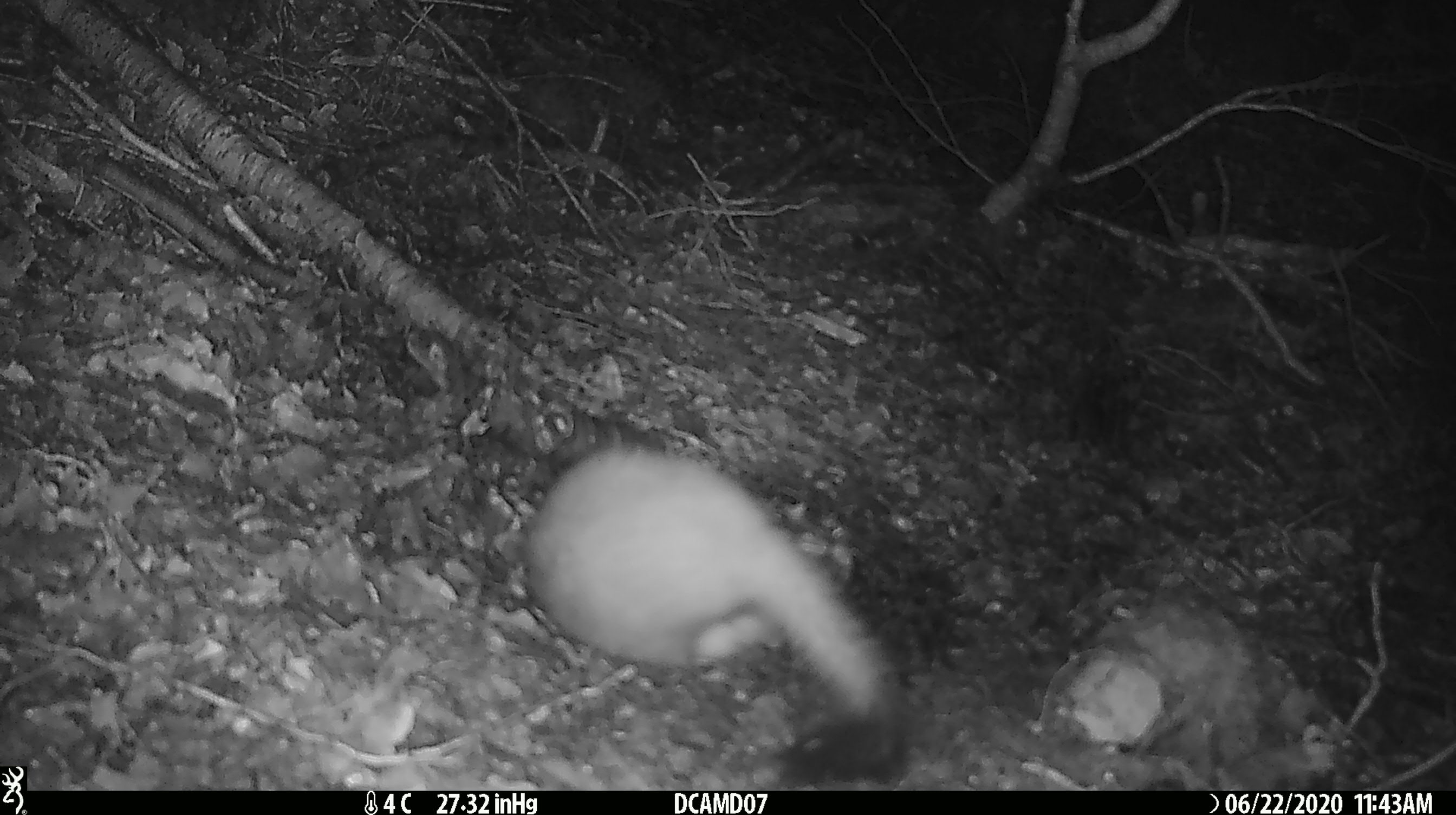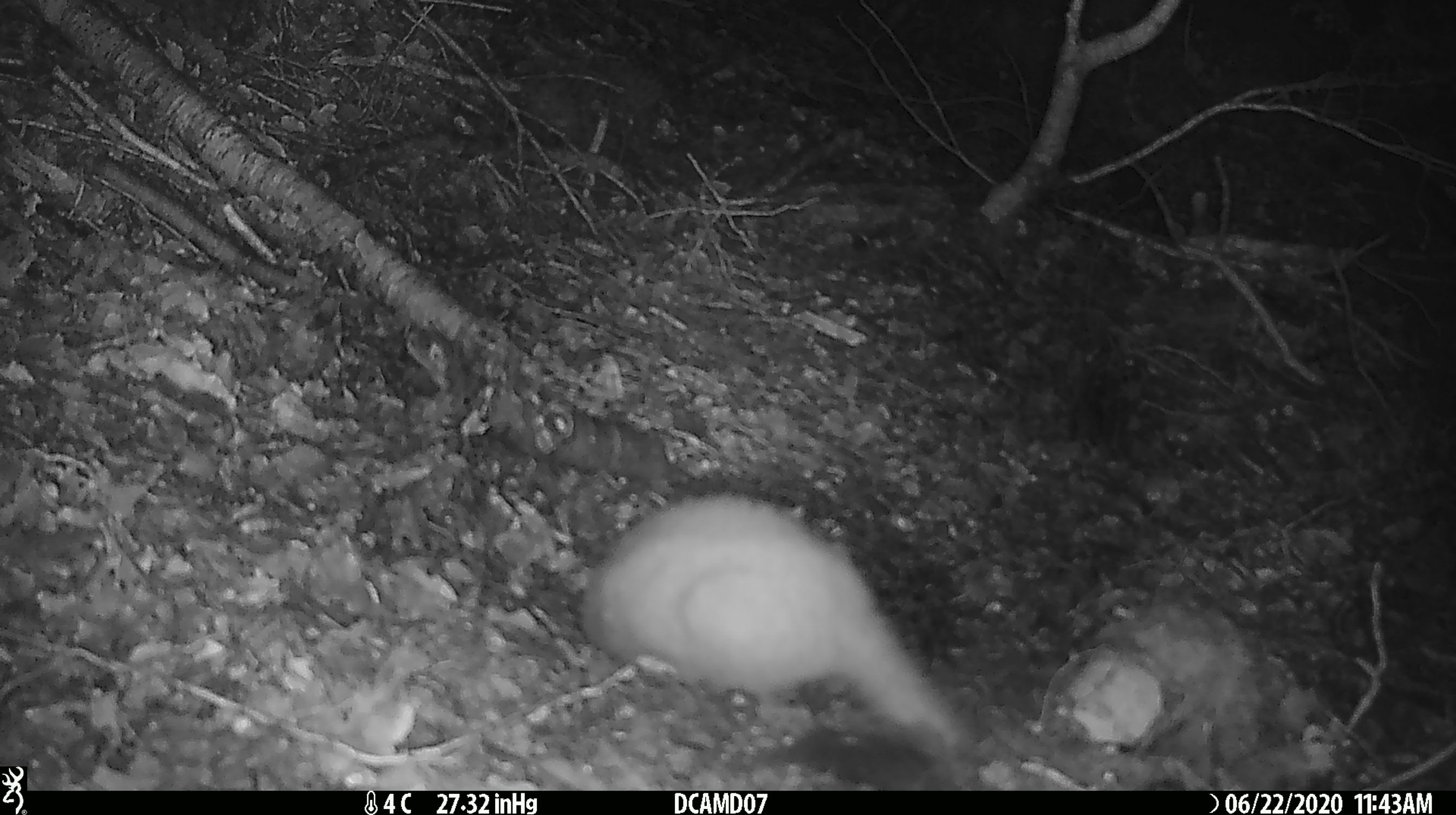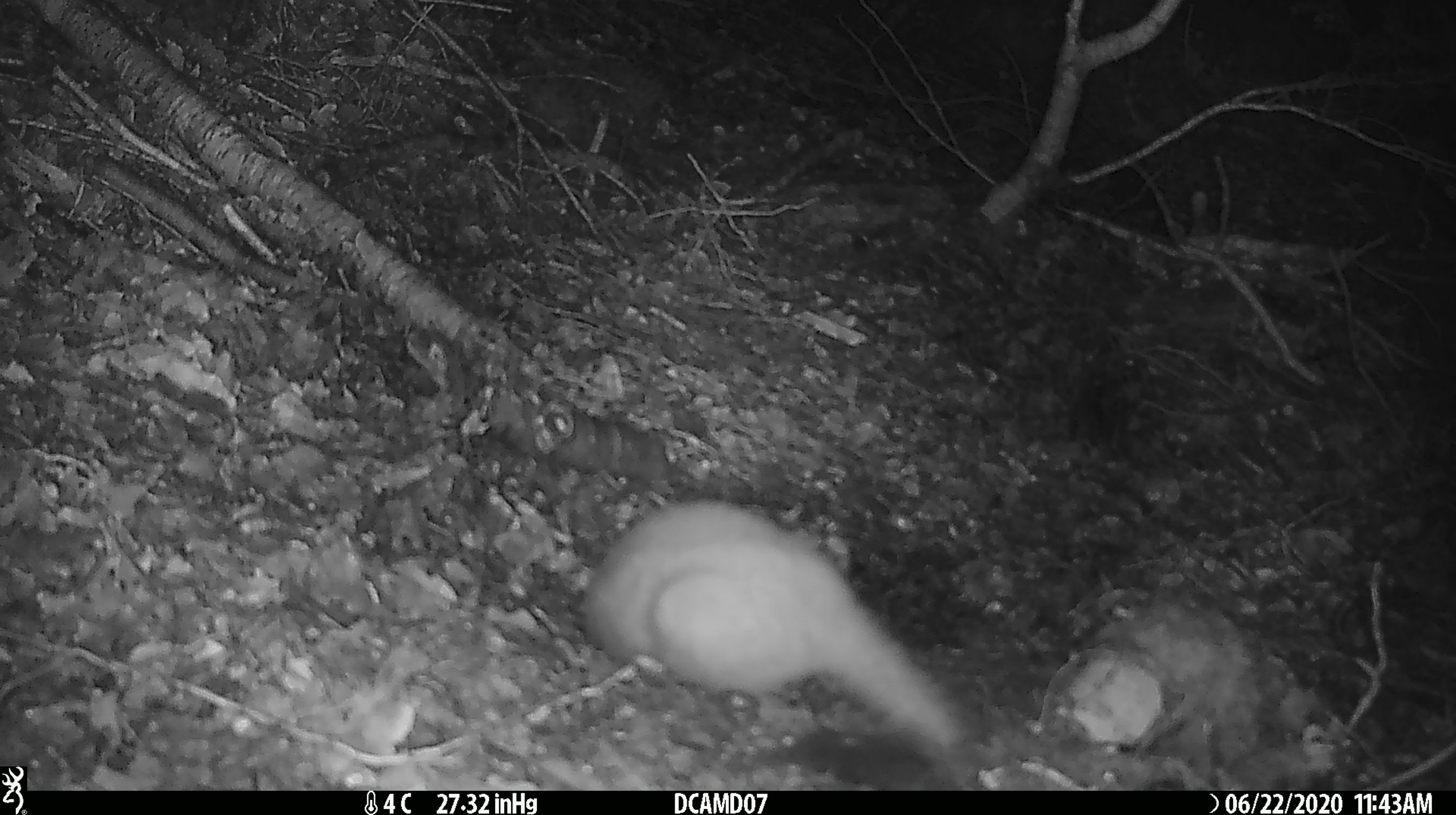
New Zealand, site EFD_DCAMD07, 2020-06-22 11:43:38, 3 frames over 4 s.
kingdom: Animalia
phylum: Chordata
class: Mammalia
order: Carnivora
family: Mustelidae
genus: Mustela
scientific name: Mustela erminea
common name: stoat